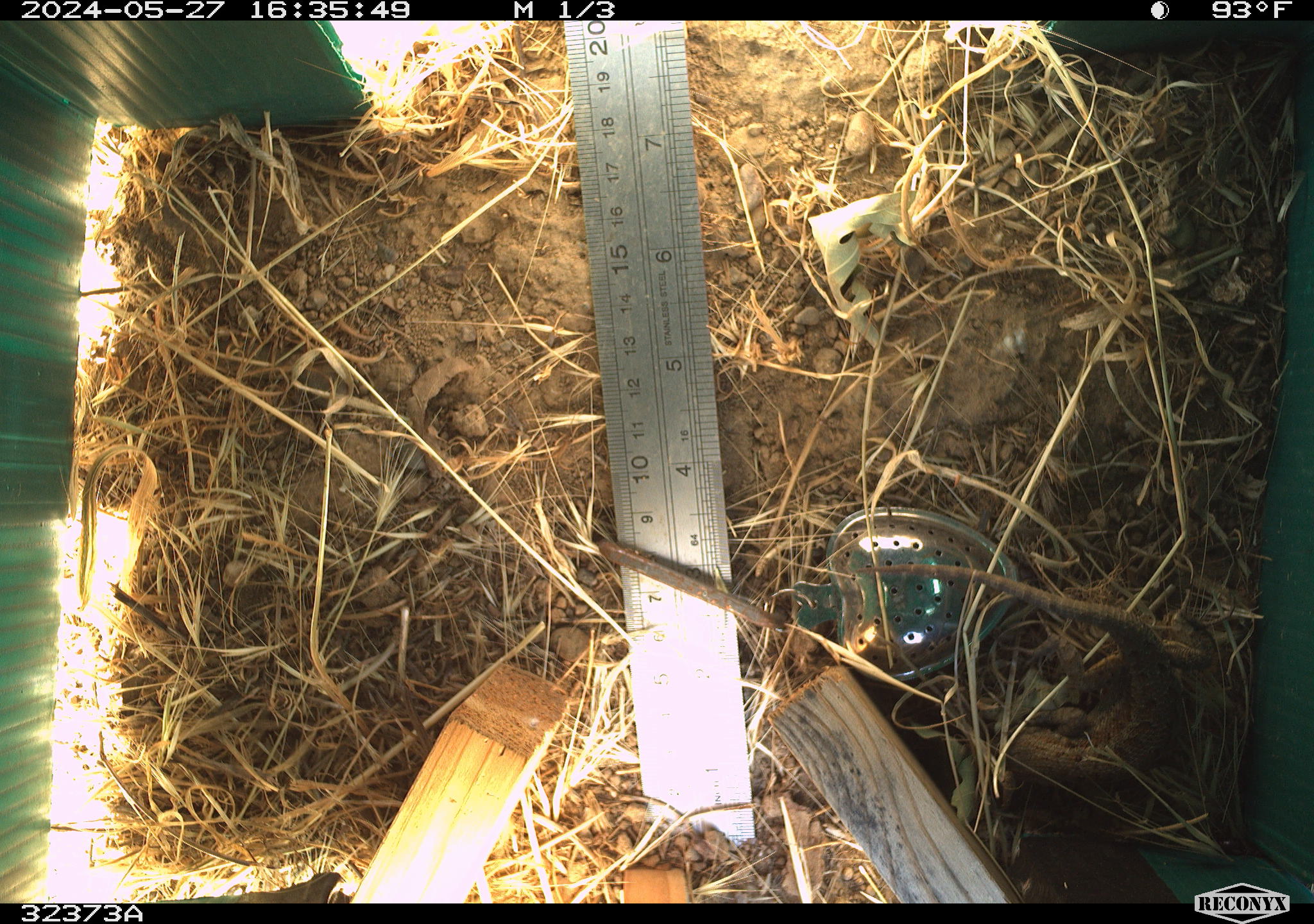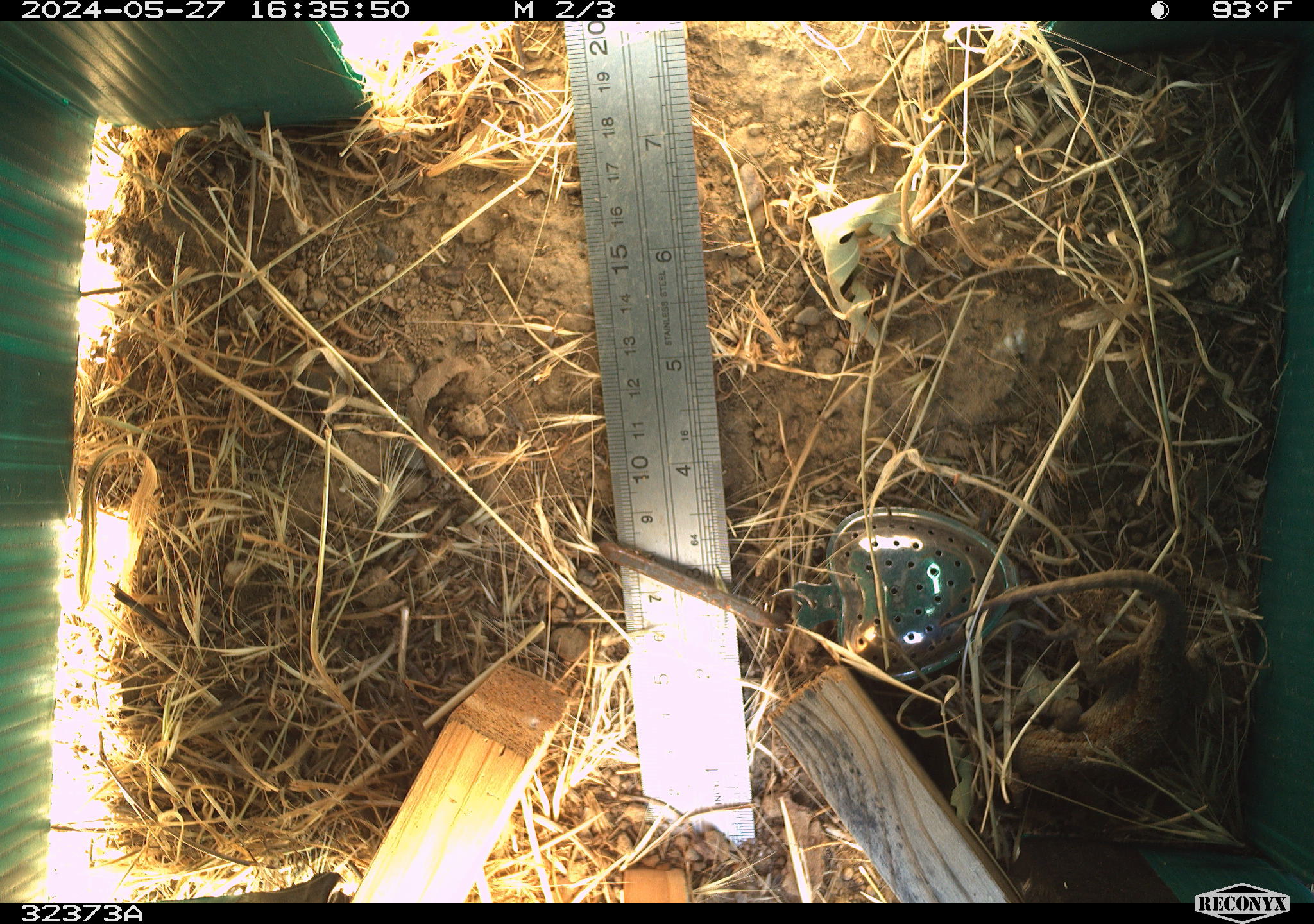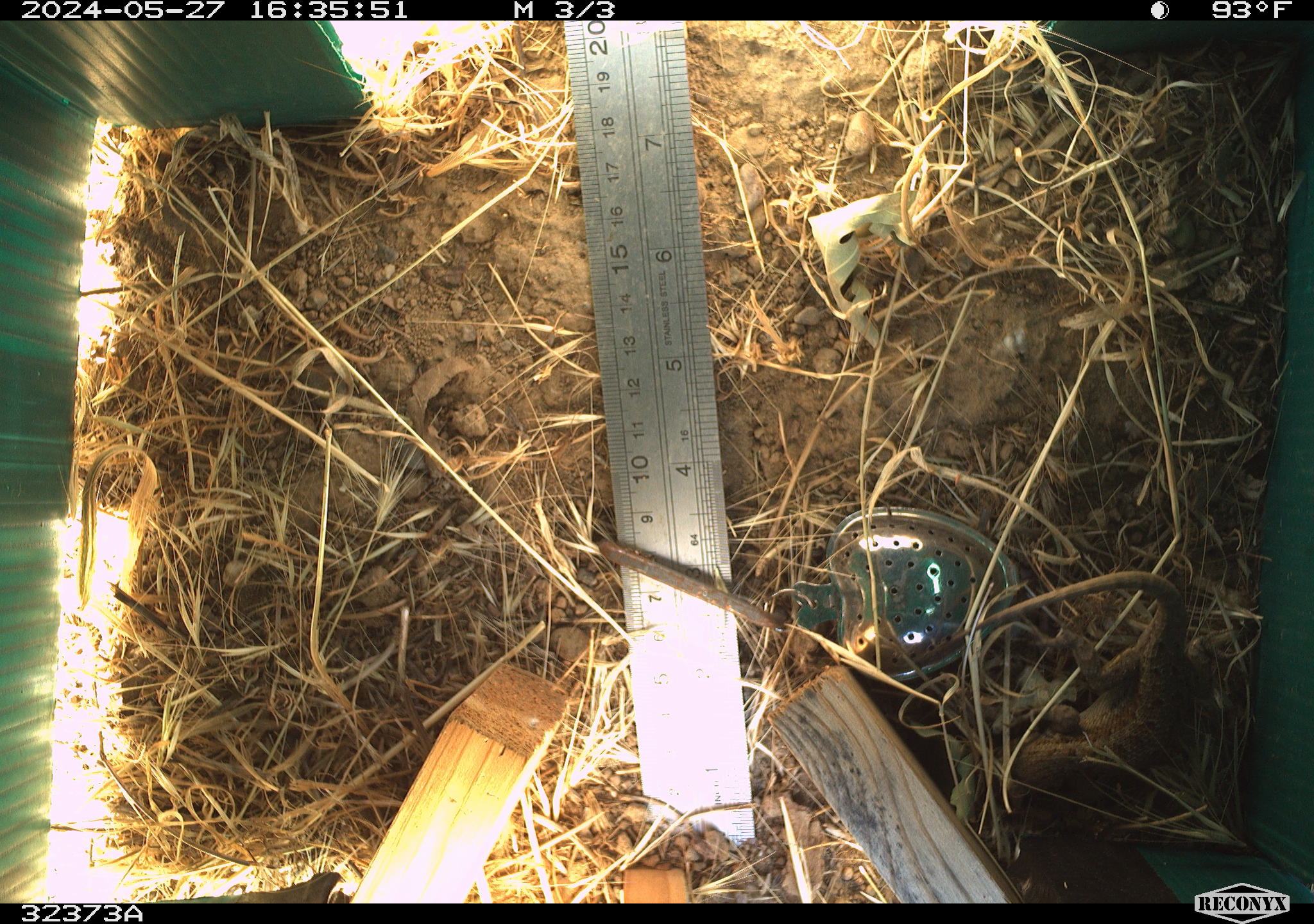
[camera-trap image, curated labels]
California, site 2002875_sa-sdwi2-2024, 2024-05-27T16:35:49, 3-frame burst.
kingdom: Animalia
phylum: Chordata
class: Reptilia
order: Squamata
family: Phrynosomatidae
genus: Sceloporus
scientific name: Sceloporus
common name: spiny lizards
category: sceloporus species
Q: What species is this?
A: Sceloporus species (spiny lizards) (Sceloporus).